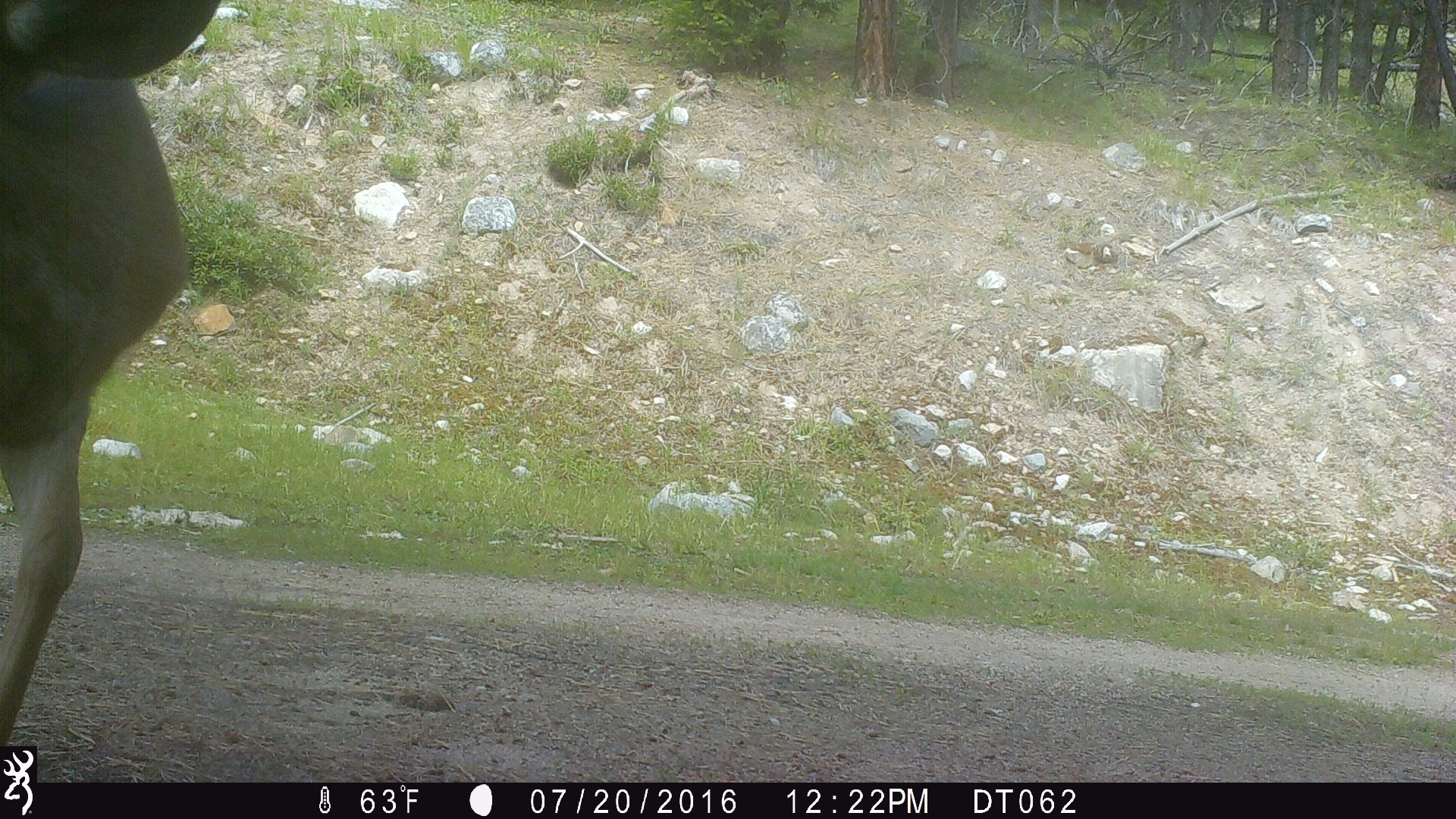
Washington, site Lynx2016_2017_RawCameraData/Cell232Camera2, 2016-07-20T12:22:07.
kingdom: Animalia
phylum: Chordata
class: Mammalia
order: Artiodactyla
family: Cervidae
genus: Odocoileus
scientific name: Odocoileus hemionus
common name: mule deer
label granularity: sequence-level